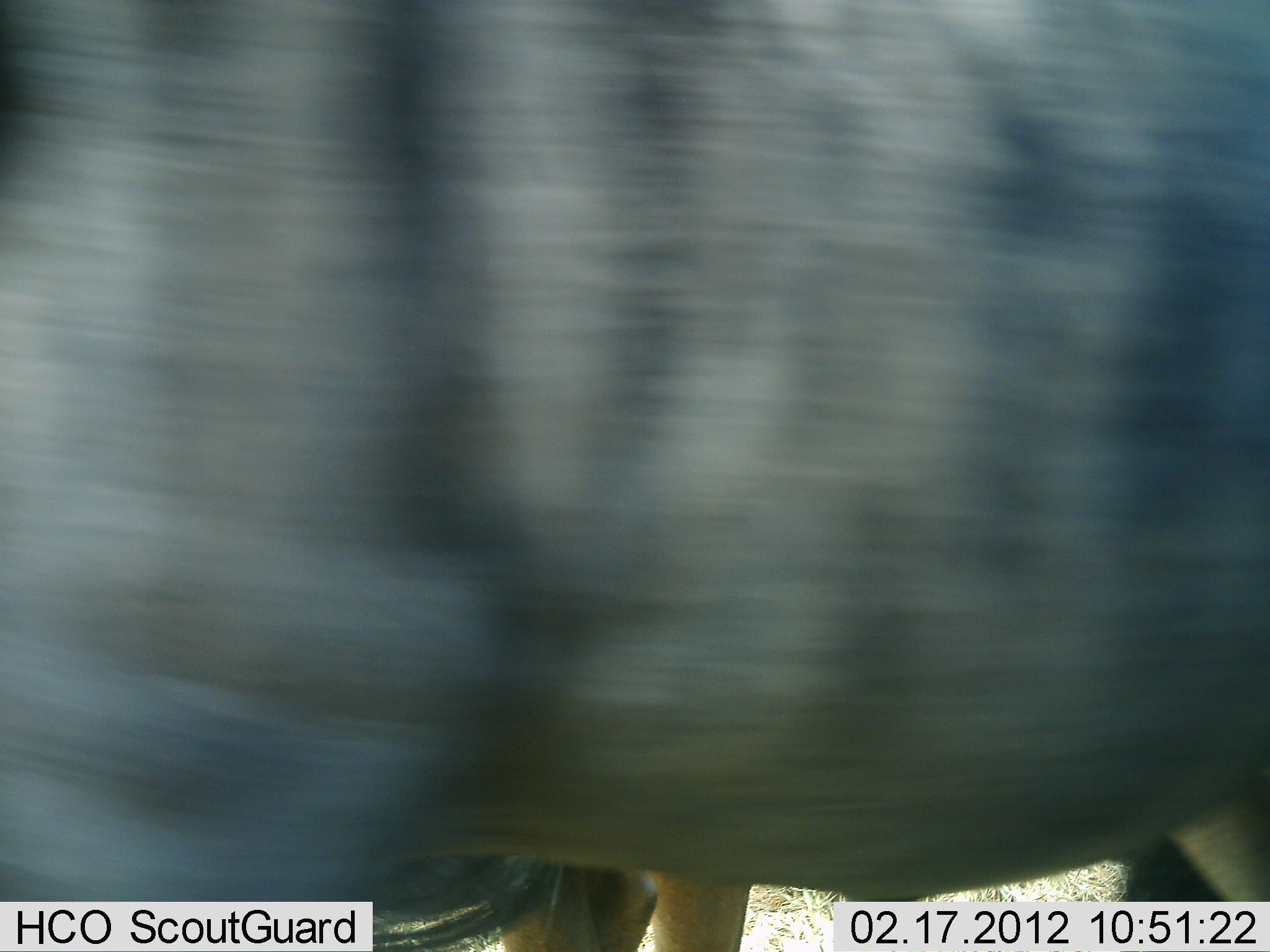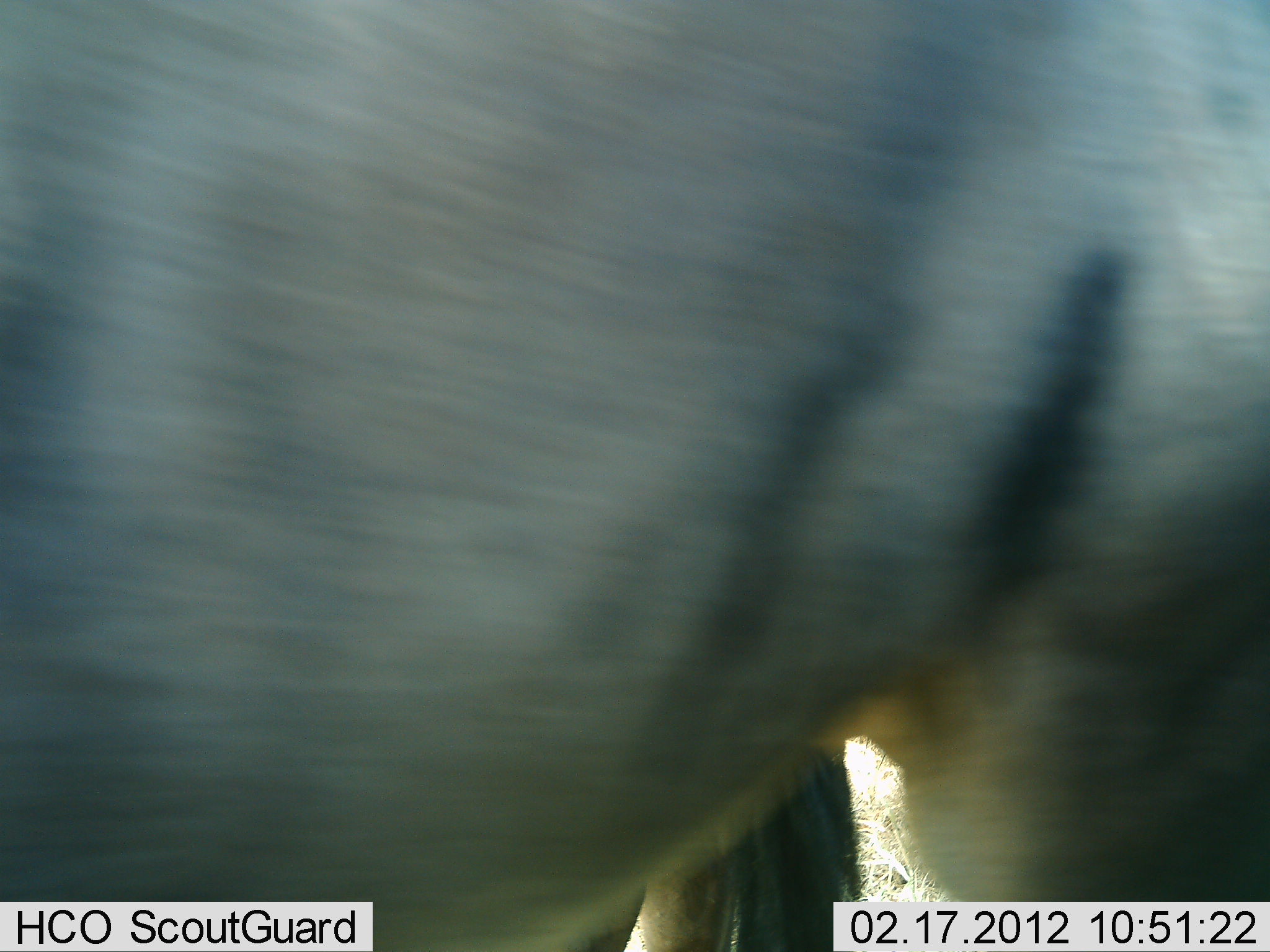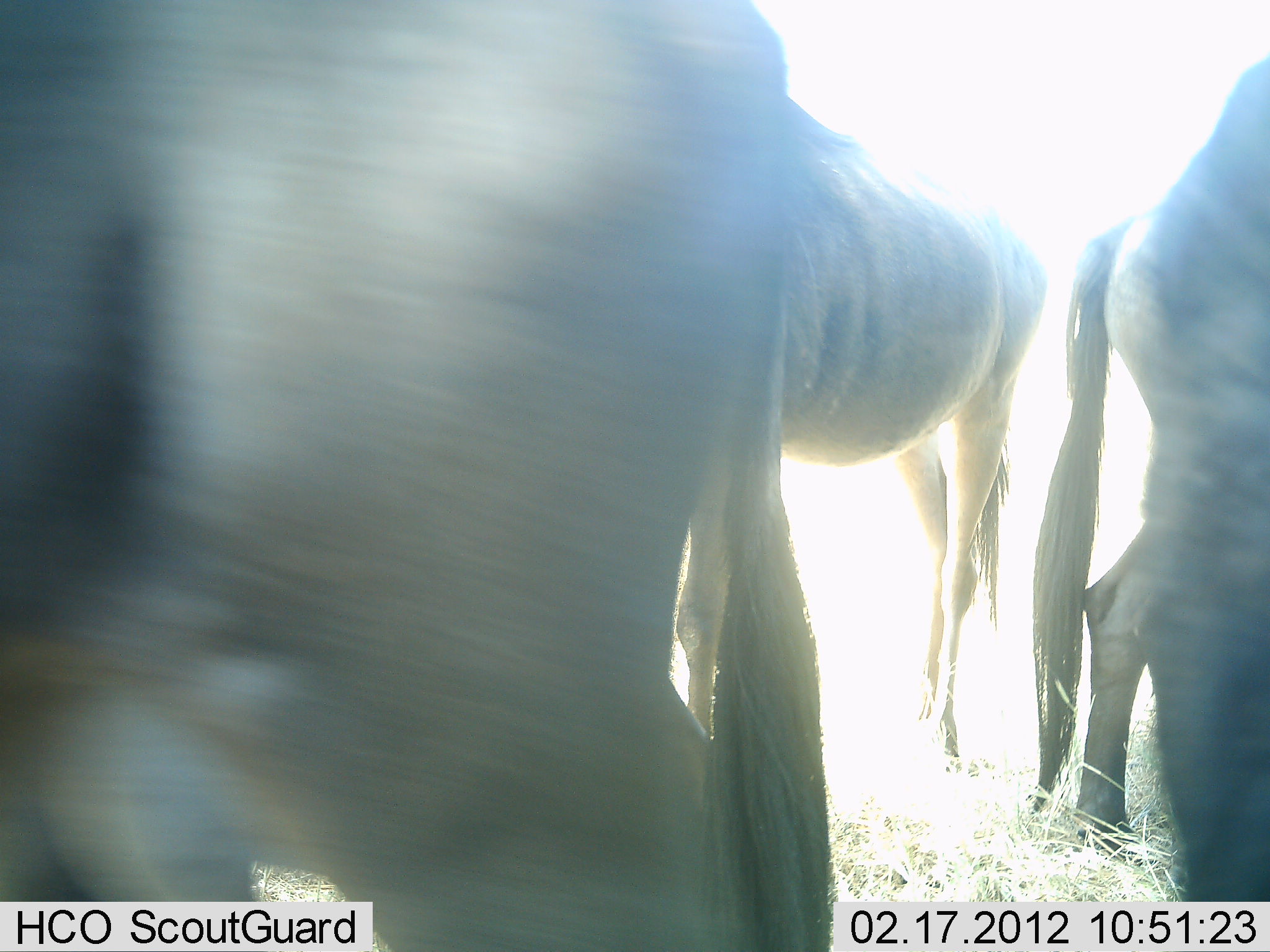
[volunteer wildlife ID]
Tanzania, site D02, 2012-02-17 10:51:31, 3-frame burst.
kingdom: Animalia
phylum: Chordata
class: Mammalia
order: Artiodactyla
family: Bovidae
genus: Connochaetes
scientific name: Connochaetes taurinus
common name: blue wildebeest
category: wildebeest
Wildebeest (blue wildebeest) (Connochaetes taurinus), count 3. Behavior (volunteer vote fractions): standing 86%, resting 5%, moving 59%, interacting 0%. Young present (vote fraction): 0%. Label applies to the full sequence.